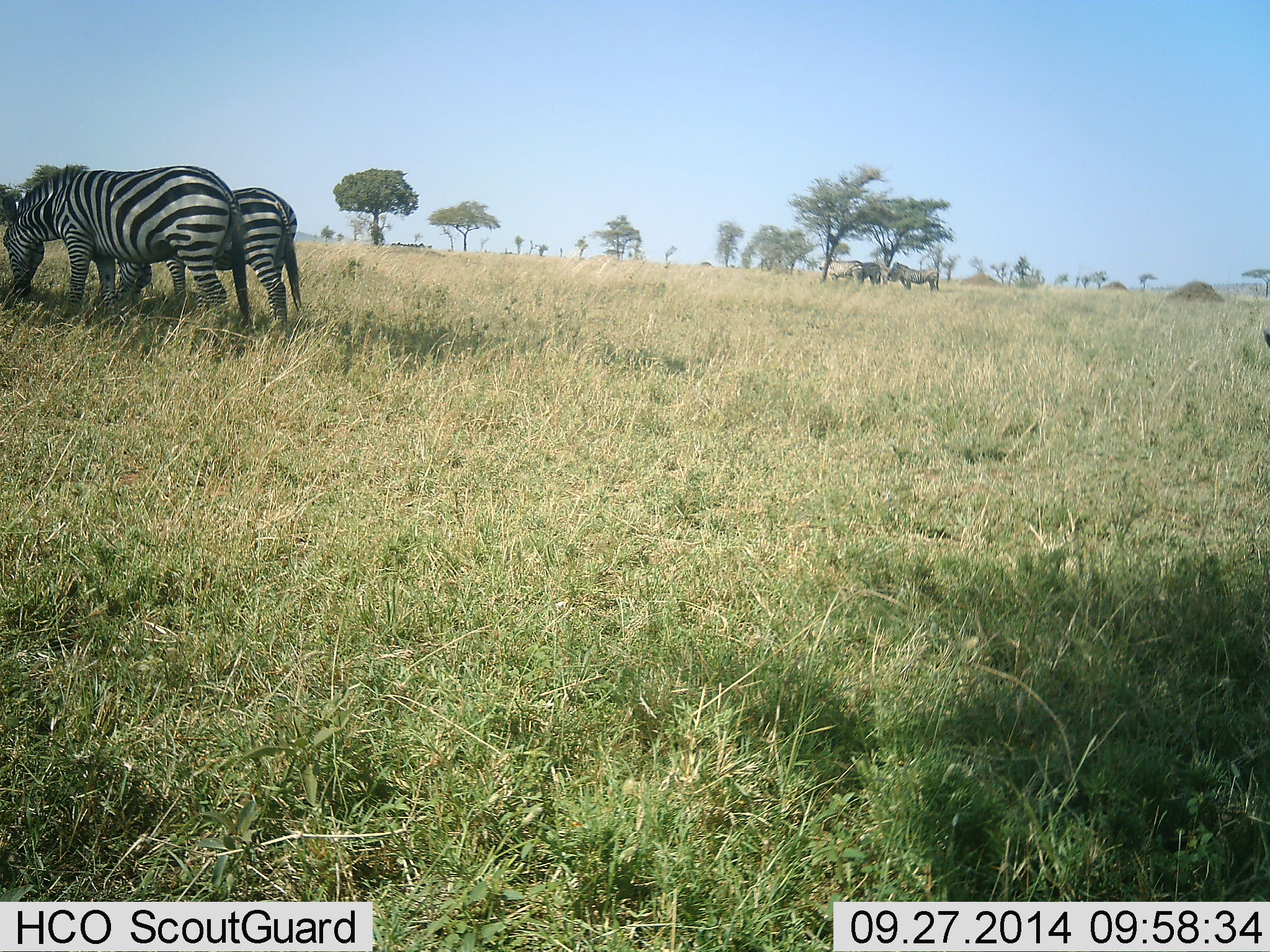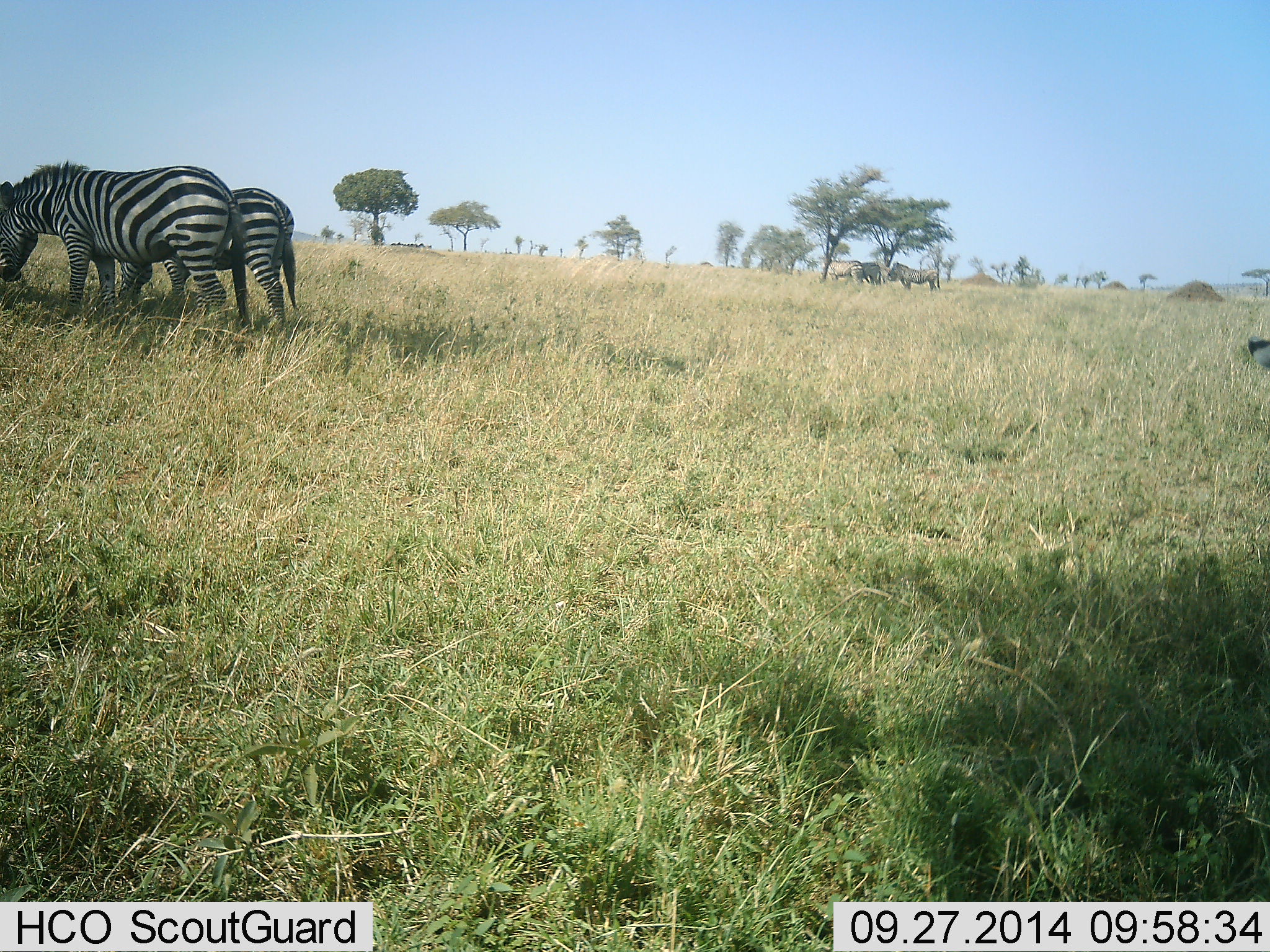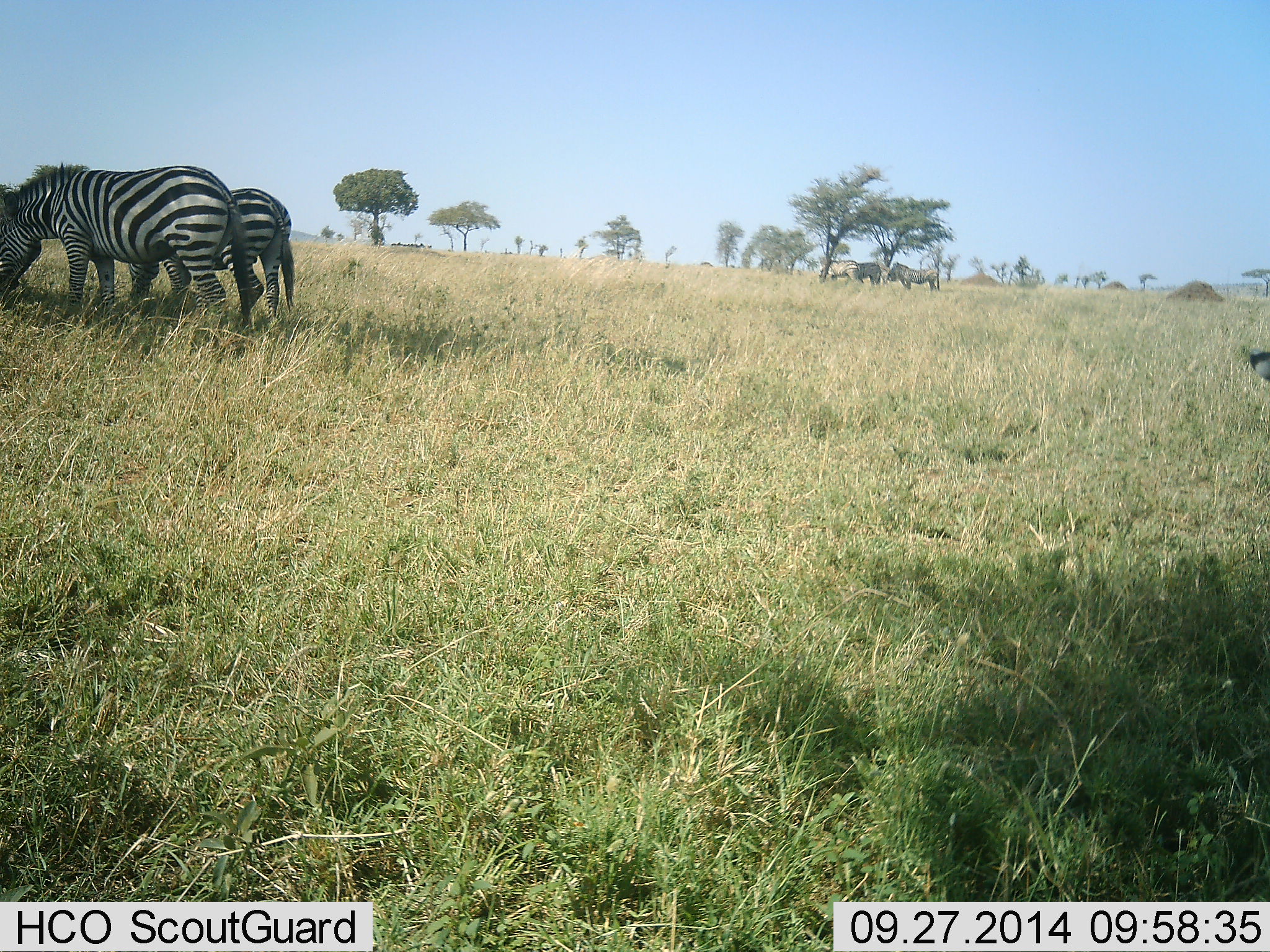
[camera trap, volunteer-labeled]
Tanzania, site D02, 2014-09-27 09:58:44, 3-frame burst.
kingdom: Animalia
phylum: Chordata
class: Mammalia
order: Perissodactyla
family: Equidae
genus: Equus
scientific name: Equus quagga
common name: plains zebra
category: zebra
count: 3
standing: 40%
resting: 0%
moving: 20%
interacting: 10%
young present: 10%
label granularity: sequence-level